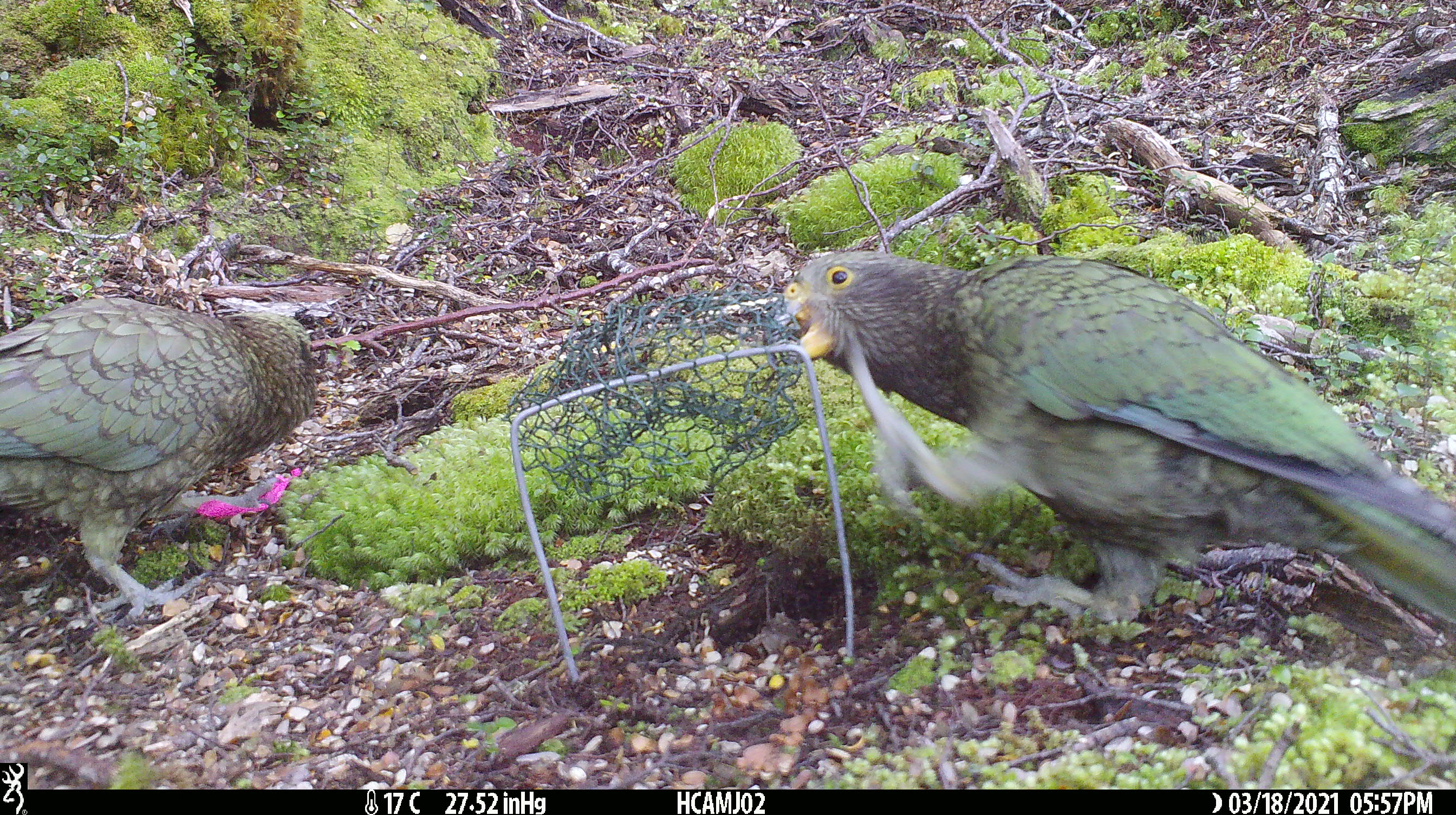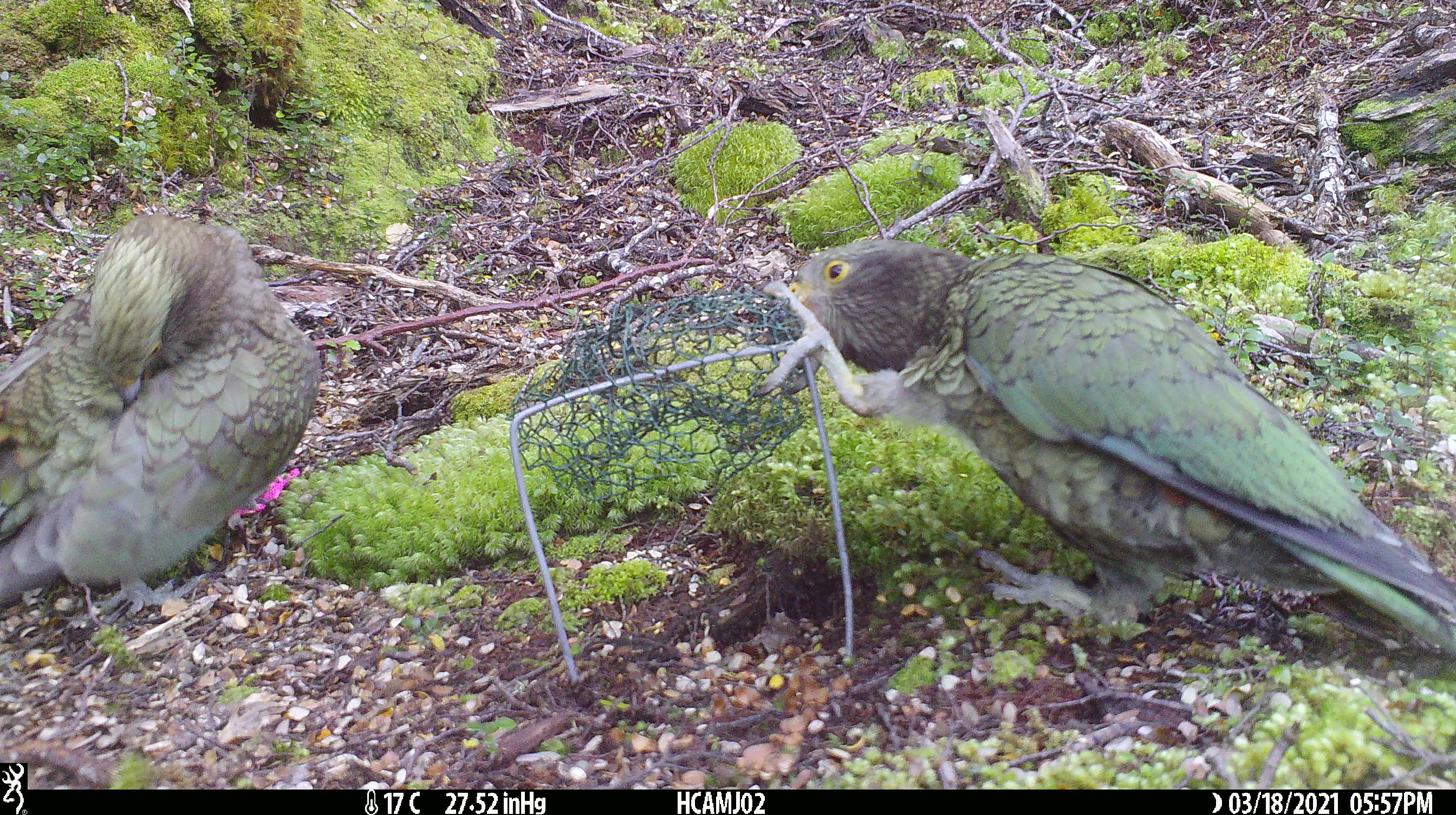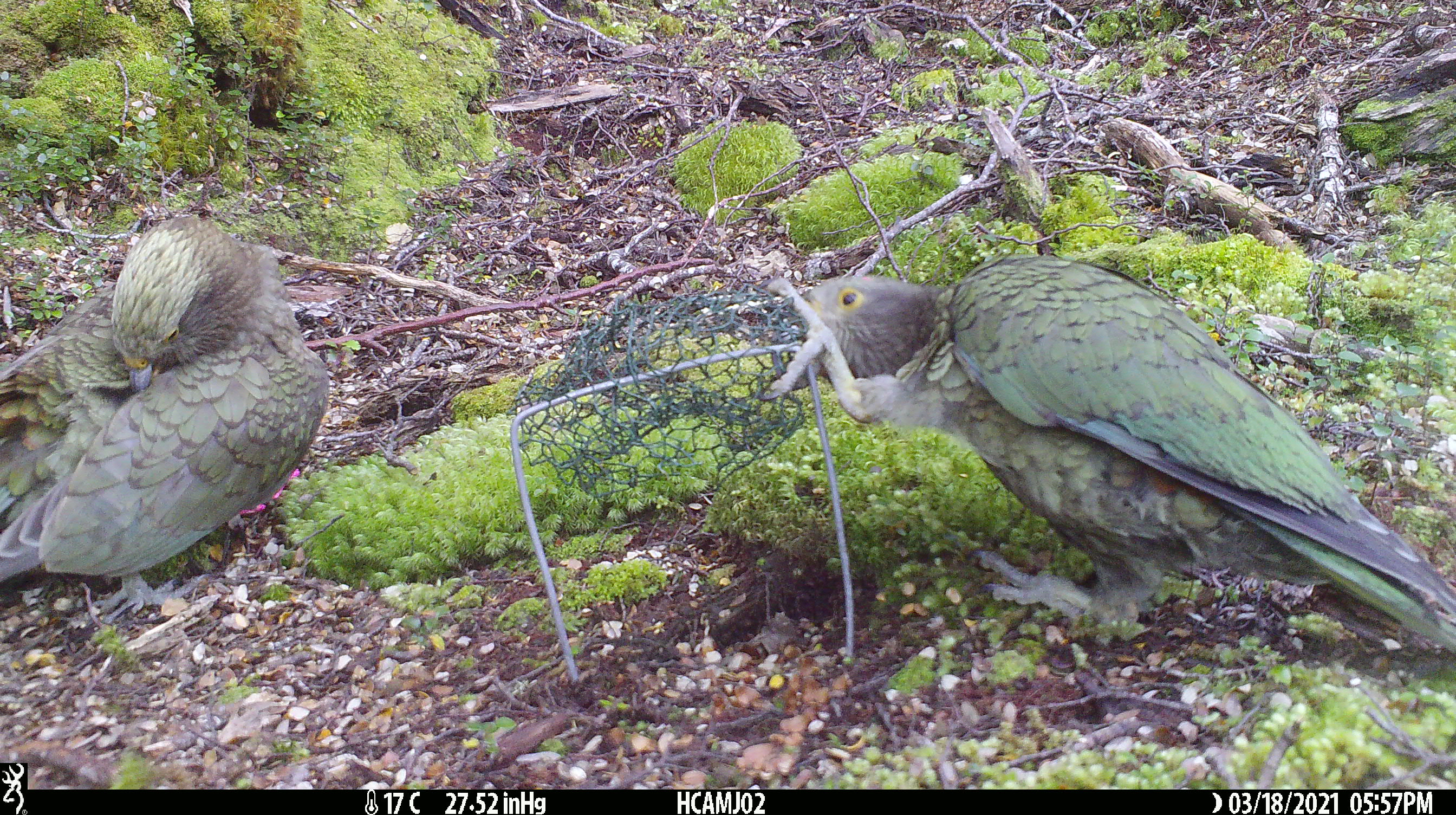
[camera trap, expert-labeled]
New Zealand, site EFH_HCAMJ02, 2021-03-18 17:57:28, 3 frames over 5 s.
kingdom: Animalia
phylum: Chordata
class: Aves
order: Psittaciformes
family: Strigopidae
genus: Nestor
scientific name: Nestor notabilis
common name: kea